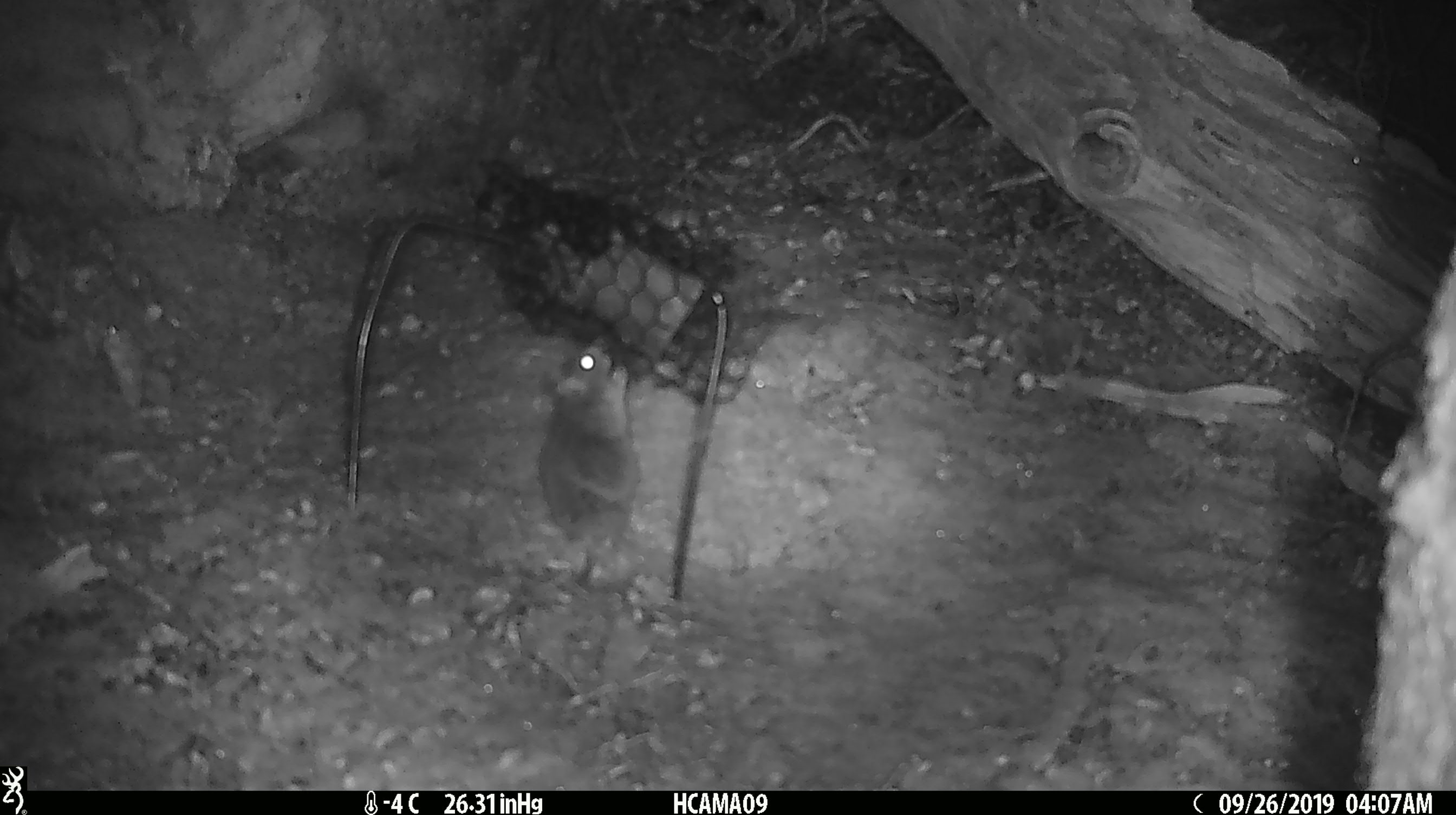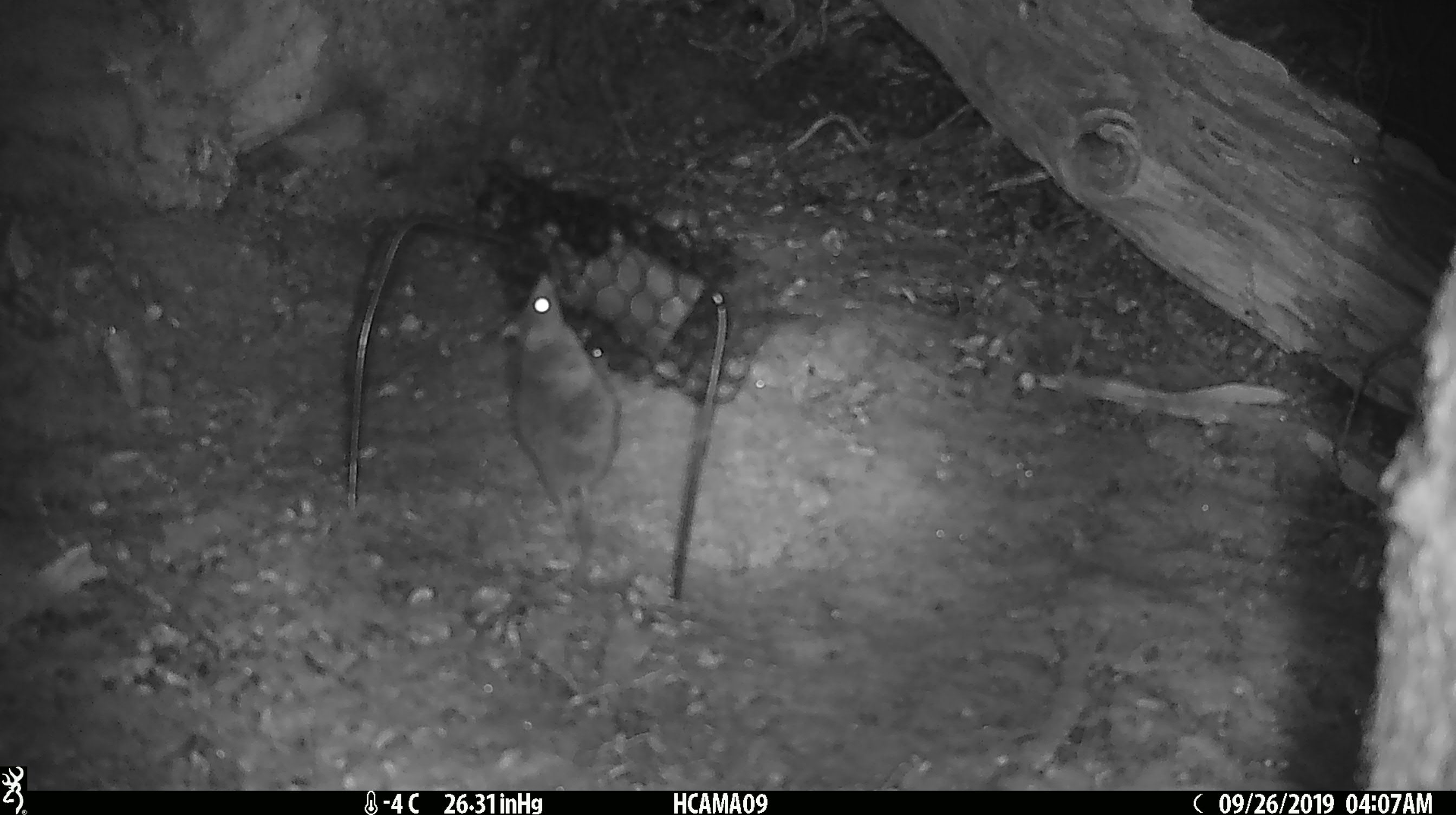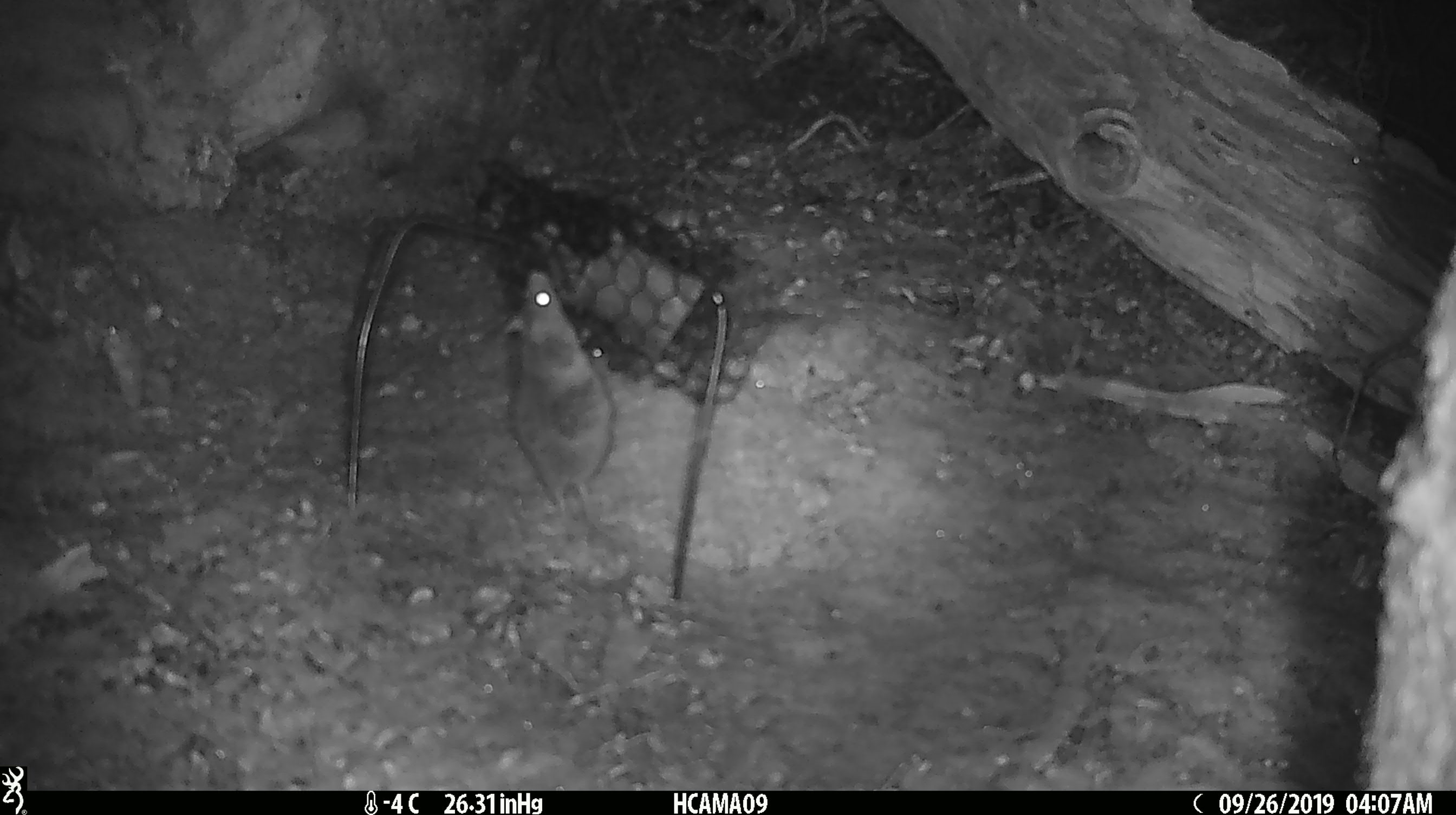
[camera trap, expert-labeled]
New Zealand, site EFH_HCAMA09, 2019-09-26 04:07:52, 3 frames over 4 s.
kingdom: Animalia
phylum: Chordata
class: Mammalia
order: Rodentia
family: Muridae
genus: Mus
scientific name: Mus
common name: mouse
Mouse (Mus).